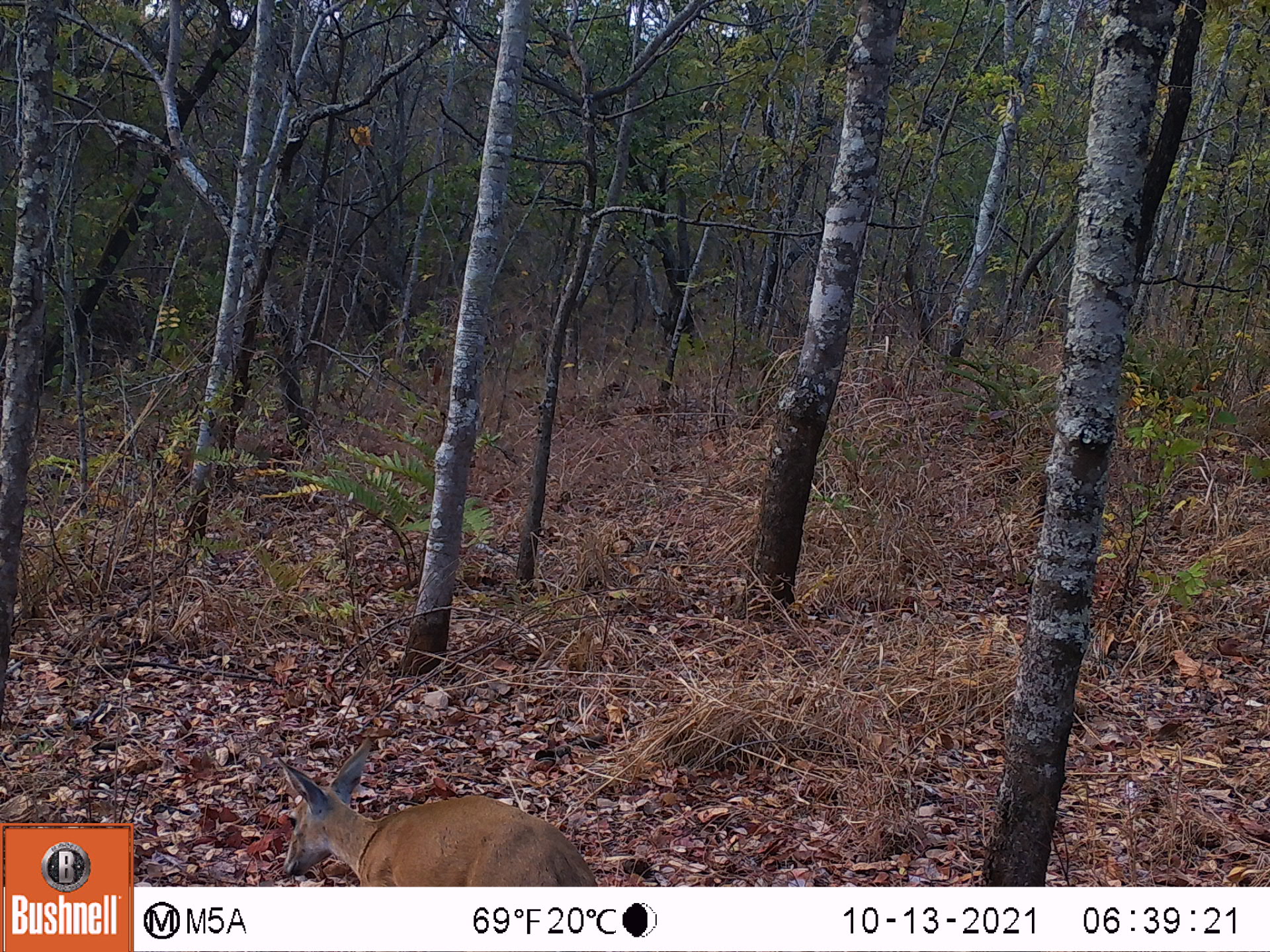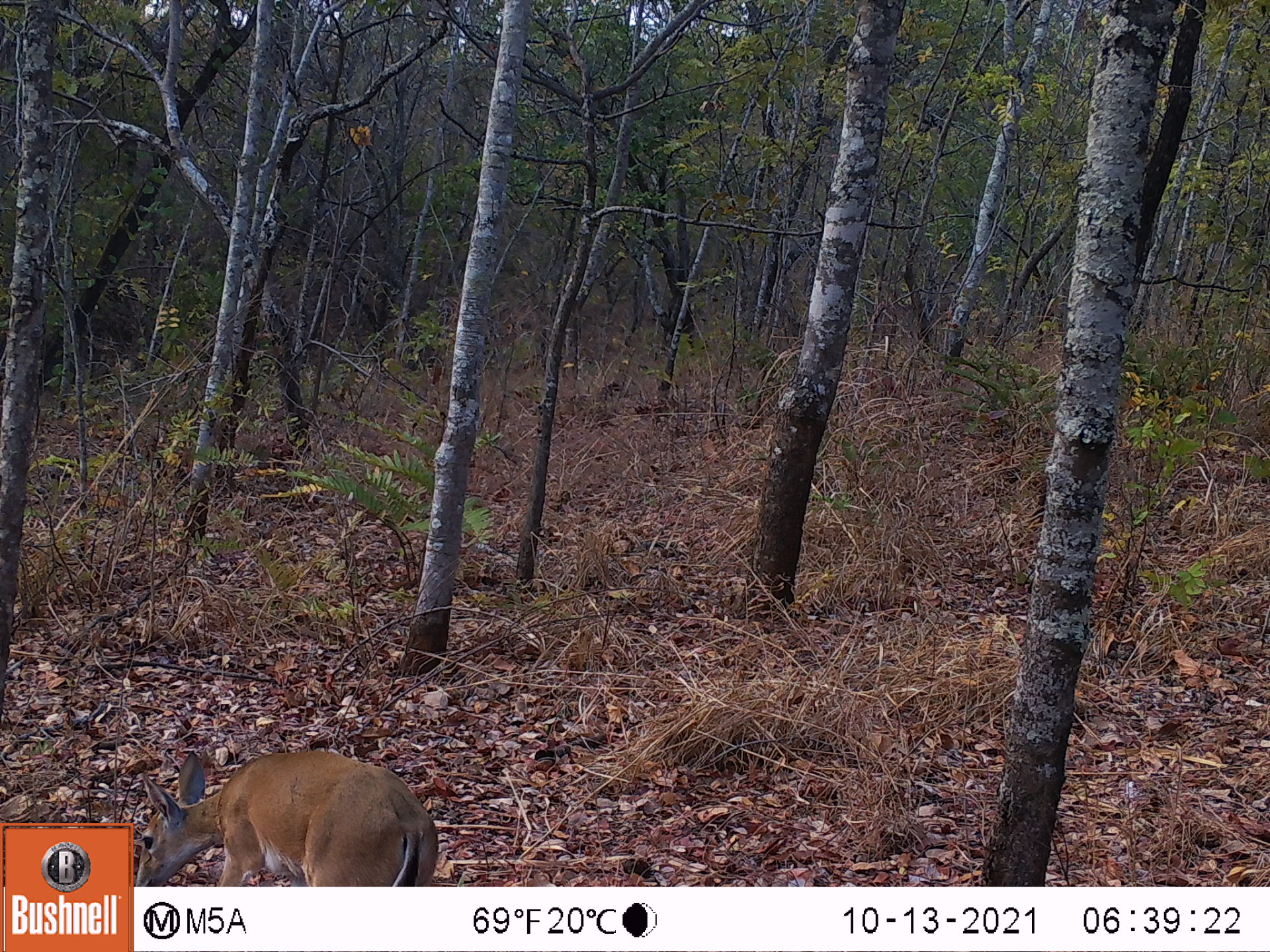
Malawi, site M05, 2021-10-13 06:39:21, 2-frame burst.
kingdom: Animalia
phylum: Chordata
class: Mammalia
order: Artiodactyla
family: Bovidae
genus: Sylvicapra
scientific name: Sylvicapra grimmia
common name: common duiker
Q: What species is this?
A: Common duiker (Sylvicapra grimmia).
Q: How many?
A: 1.